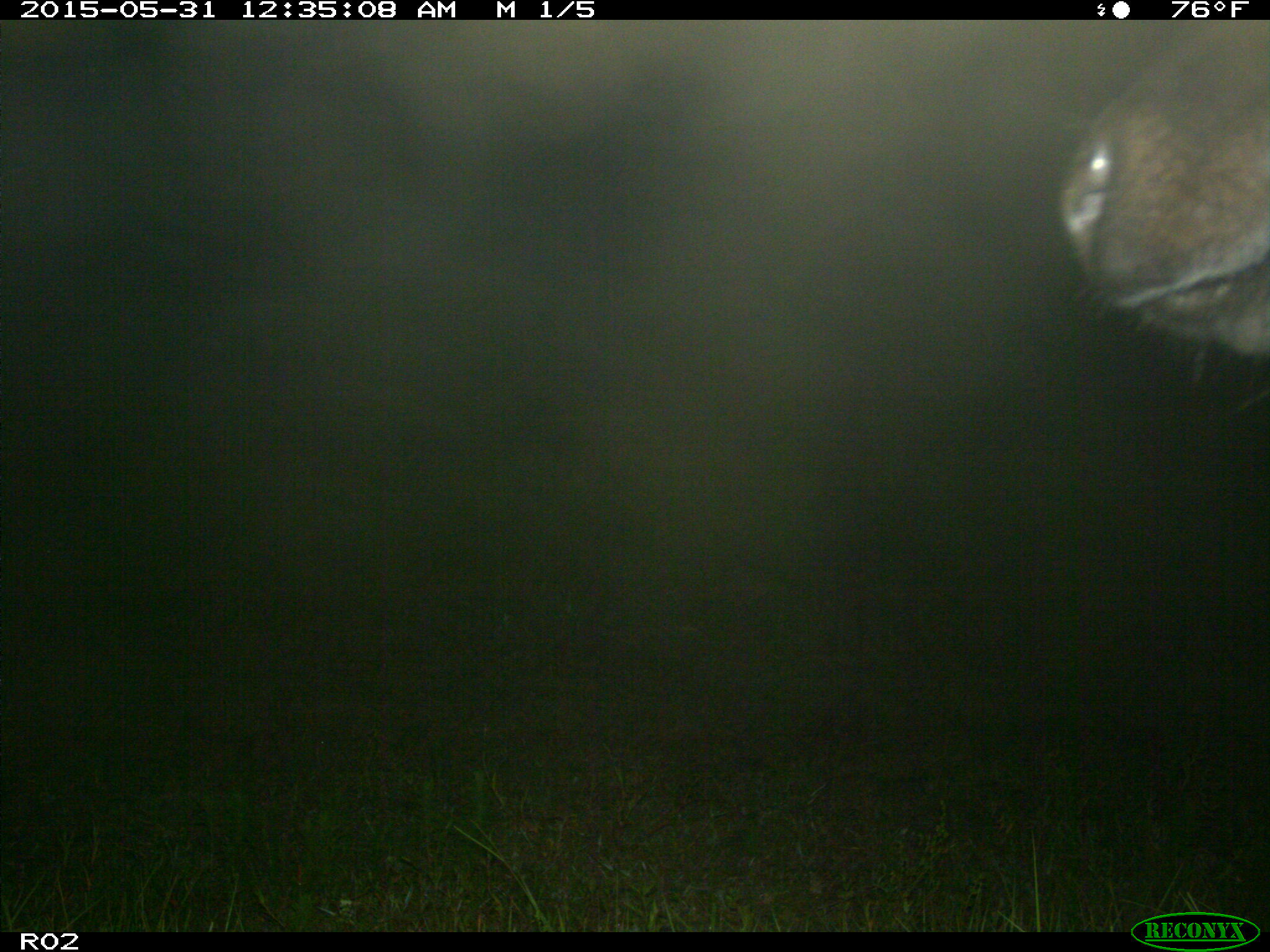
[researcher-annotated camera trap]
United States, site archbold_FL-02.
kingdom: Animalia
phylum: Chordata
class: Mammalia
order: Artiodactyla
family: Cervidae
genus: Cervus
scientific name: Cervus canadensis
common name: elk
Cervus canadensis (elk).